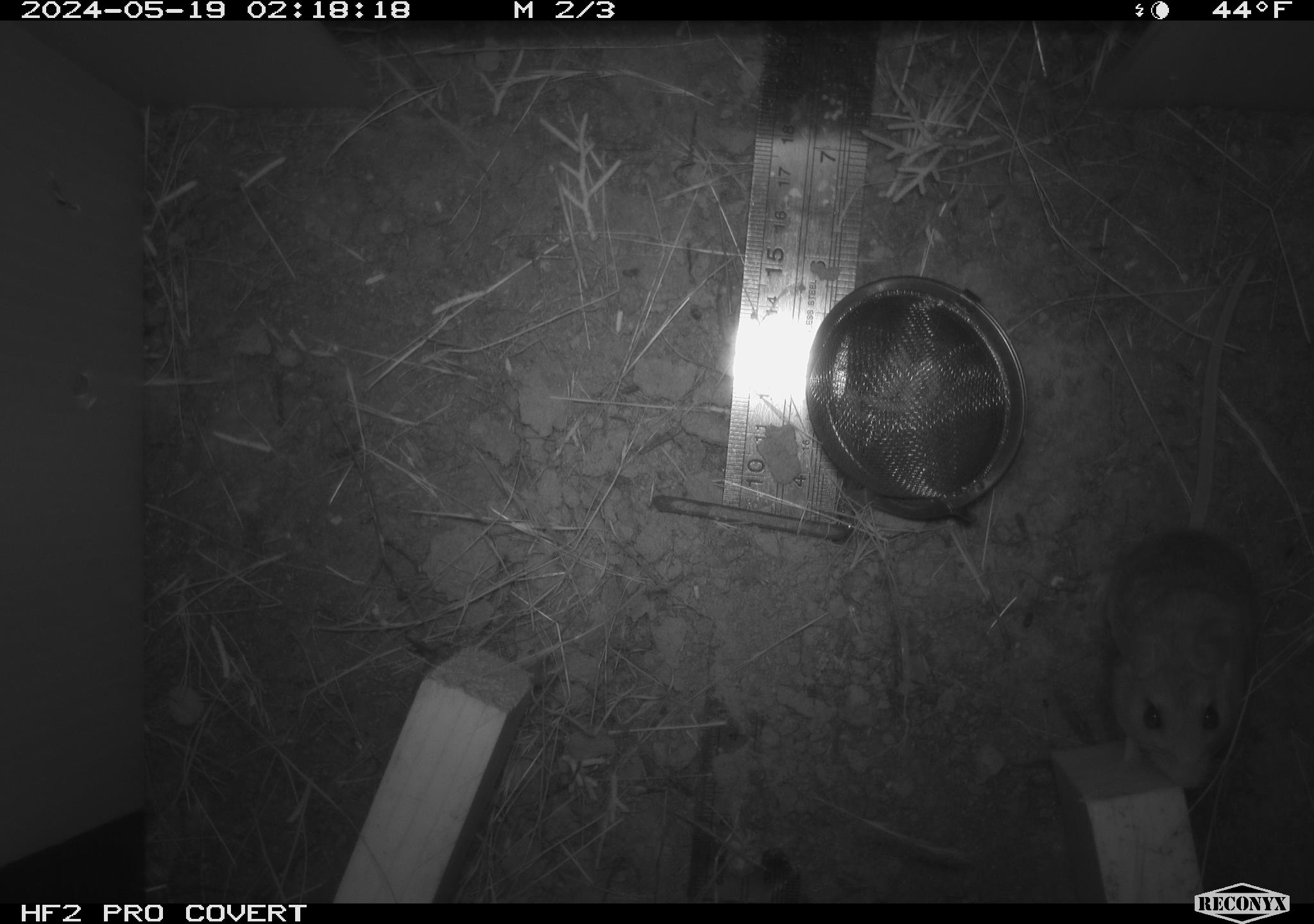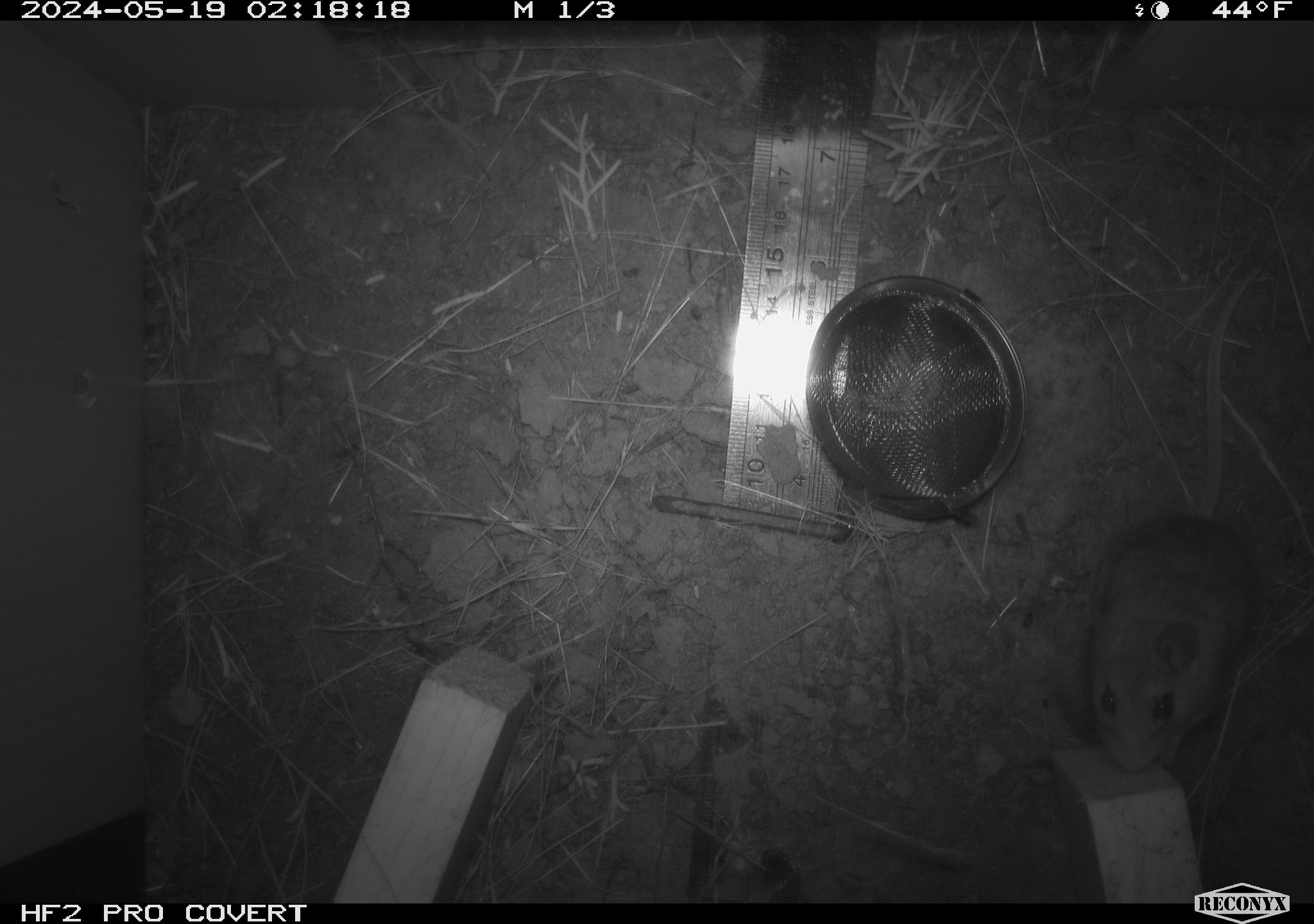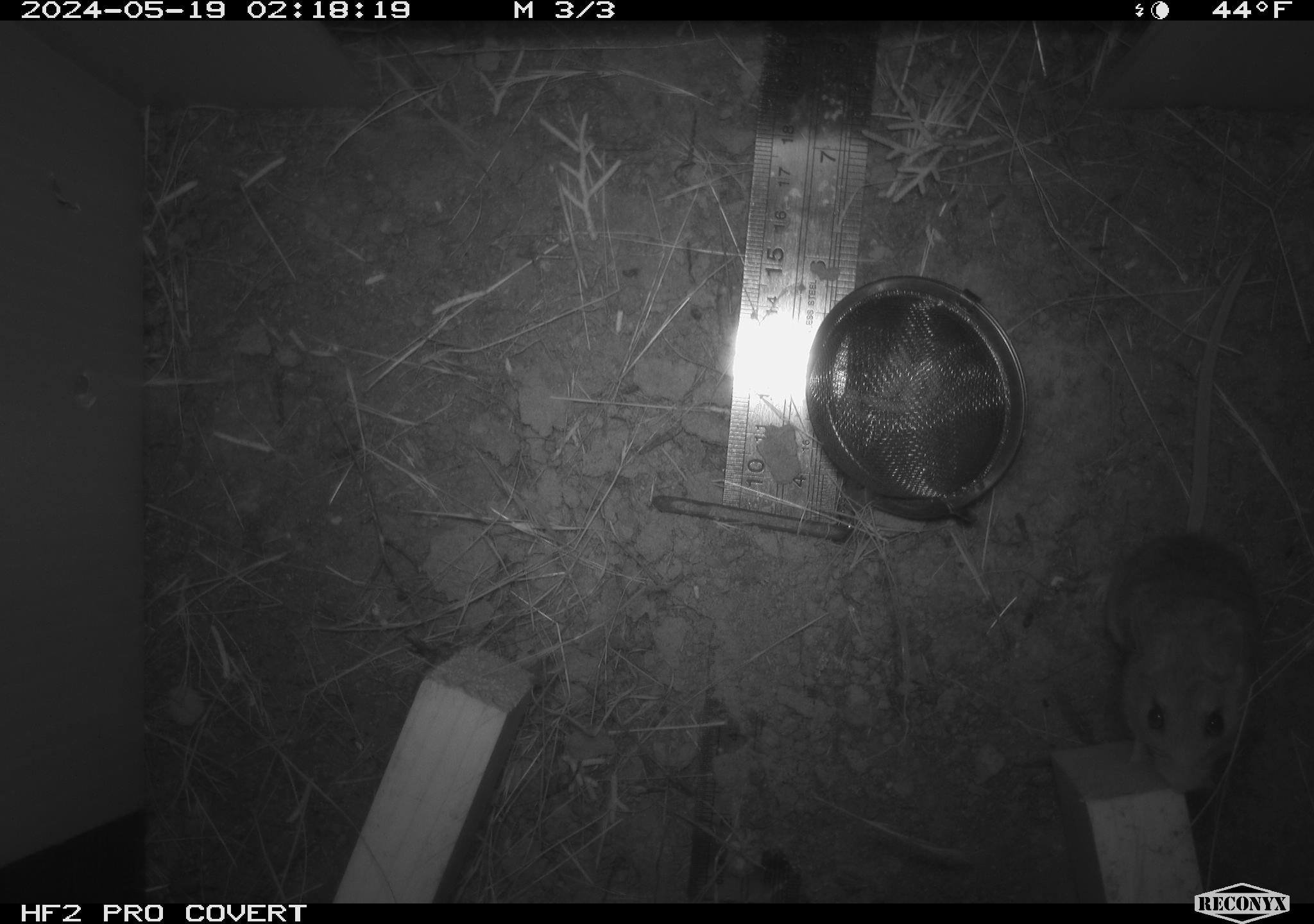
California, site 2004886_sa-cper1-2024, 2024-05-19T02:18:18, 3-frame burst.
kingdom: Animalia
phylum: Chordata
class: Mammalia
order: Rodentia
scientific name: Rodentia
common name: rodent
Rodent (Rodentia).